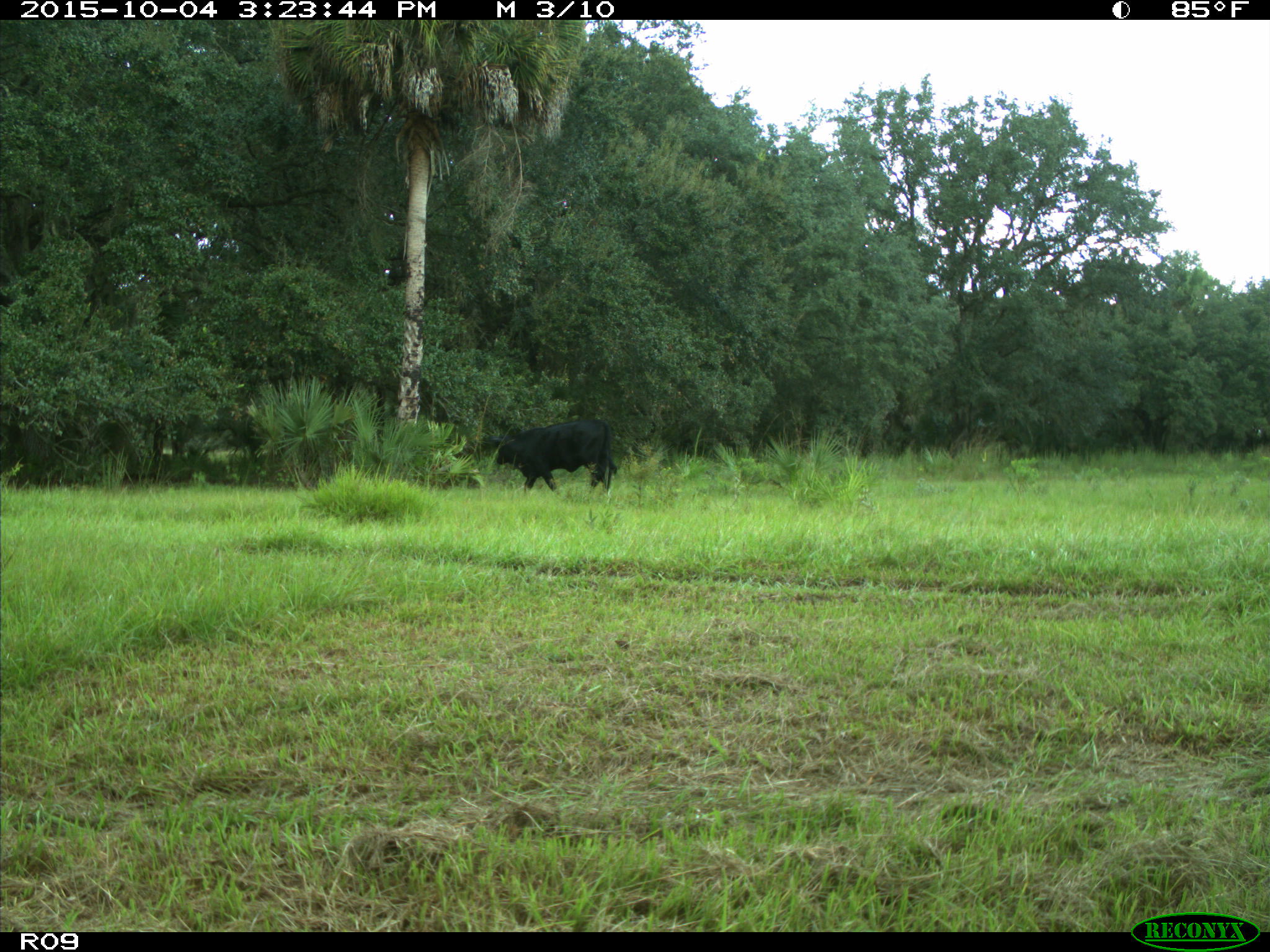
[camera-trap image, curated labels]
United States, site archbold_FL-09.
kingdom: Animalia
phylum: Chordata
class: Mammalia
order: Artiodactyla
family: Bovidae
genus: Bos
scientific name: Bos taurus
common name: domestic cow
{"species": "Bos taurus (domestic cow)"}